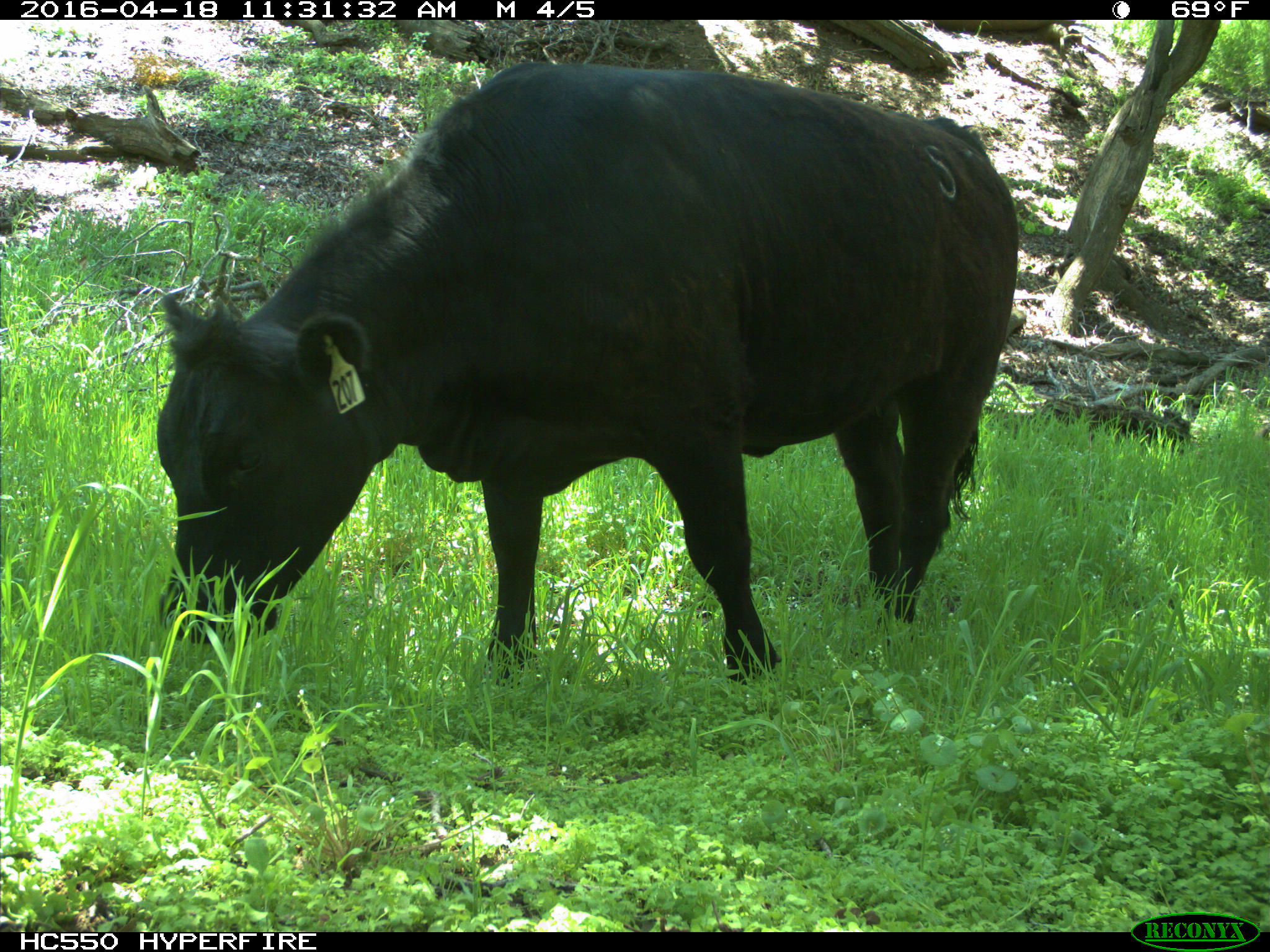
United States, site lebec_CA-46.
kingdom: Animalia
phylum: Chordata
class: Mammalia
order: Artiodactyla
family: Bovidae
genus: Bos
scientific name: Bos taurus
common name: domestic cow